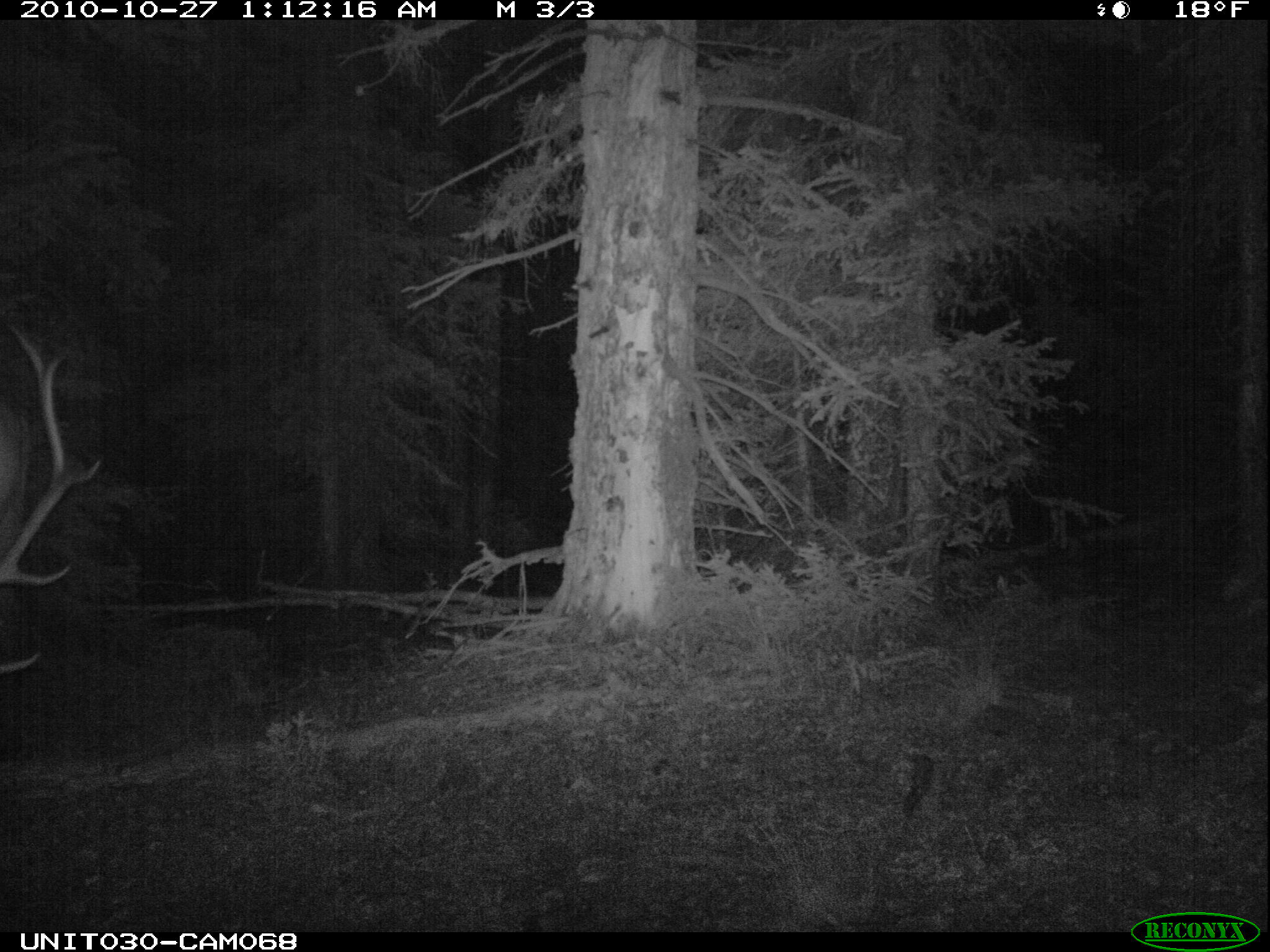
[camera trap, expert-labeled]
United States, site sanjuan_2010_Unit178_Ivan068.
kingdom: Animalia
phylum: Chordata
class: Mammalia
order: Artiodactyla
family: Cervidae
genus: Cervus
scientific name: Cervus elaphus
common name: red deer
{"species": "Cervus elaphus (red deer)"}